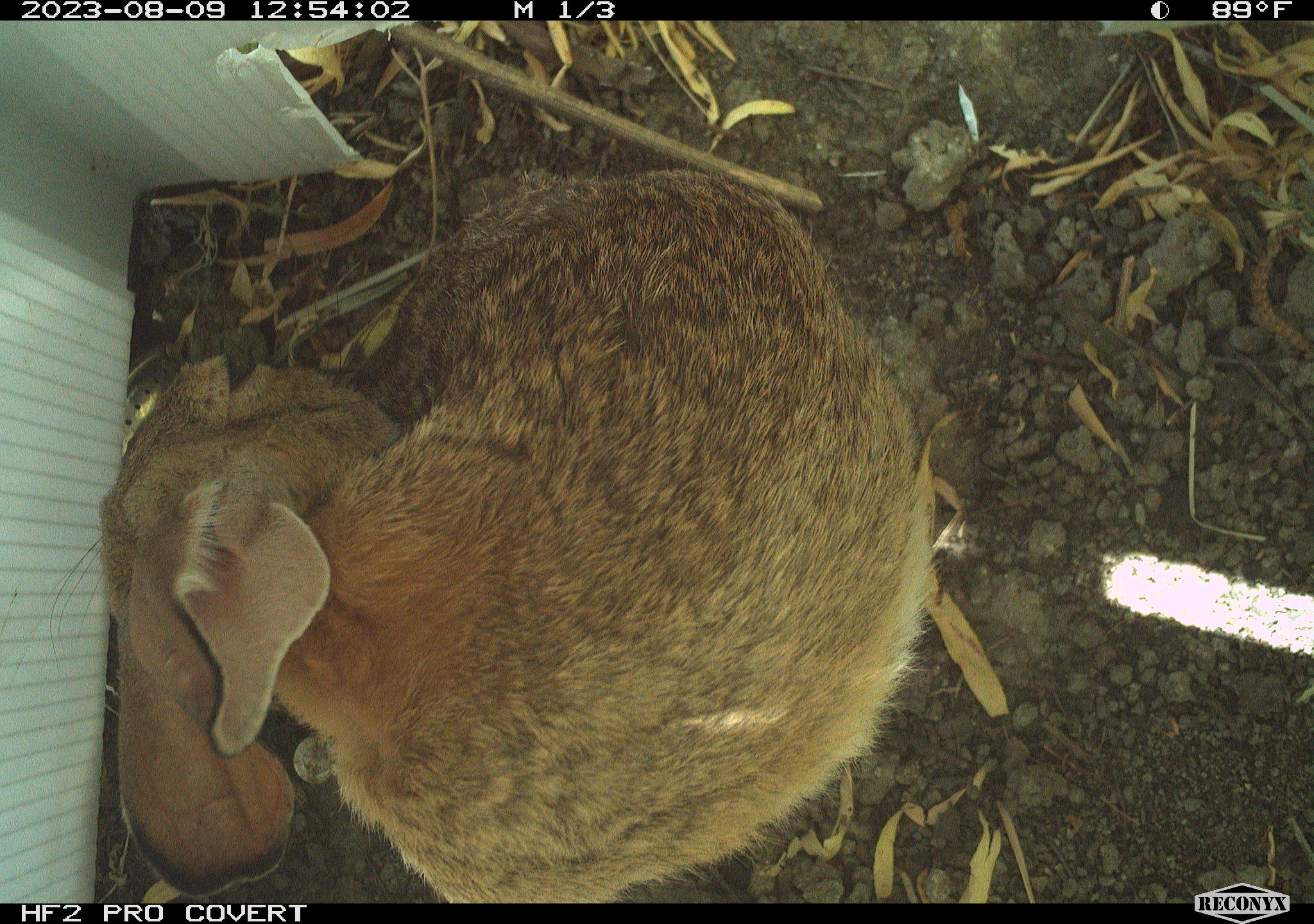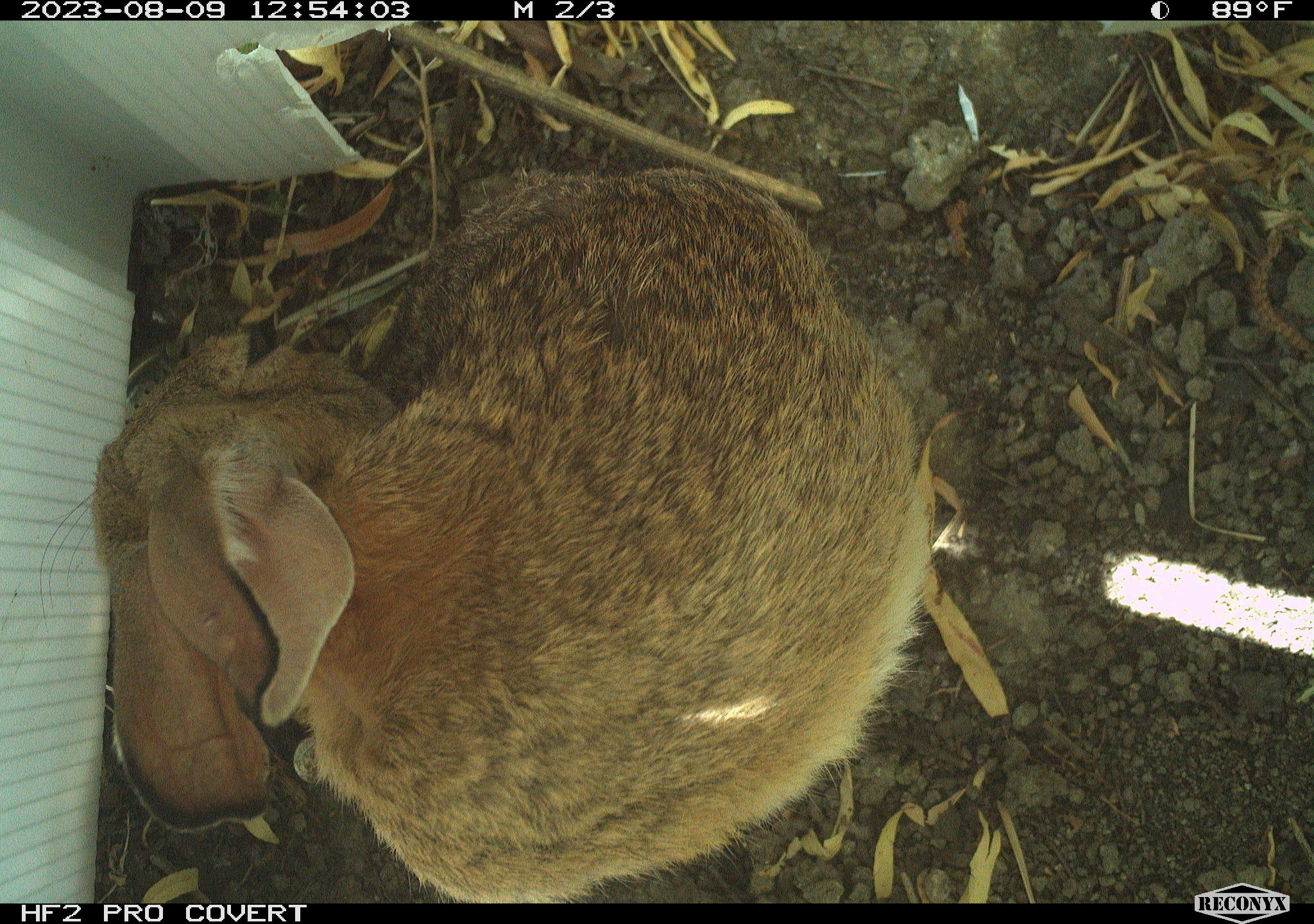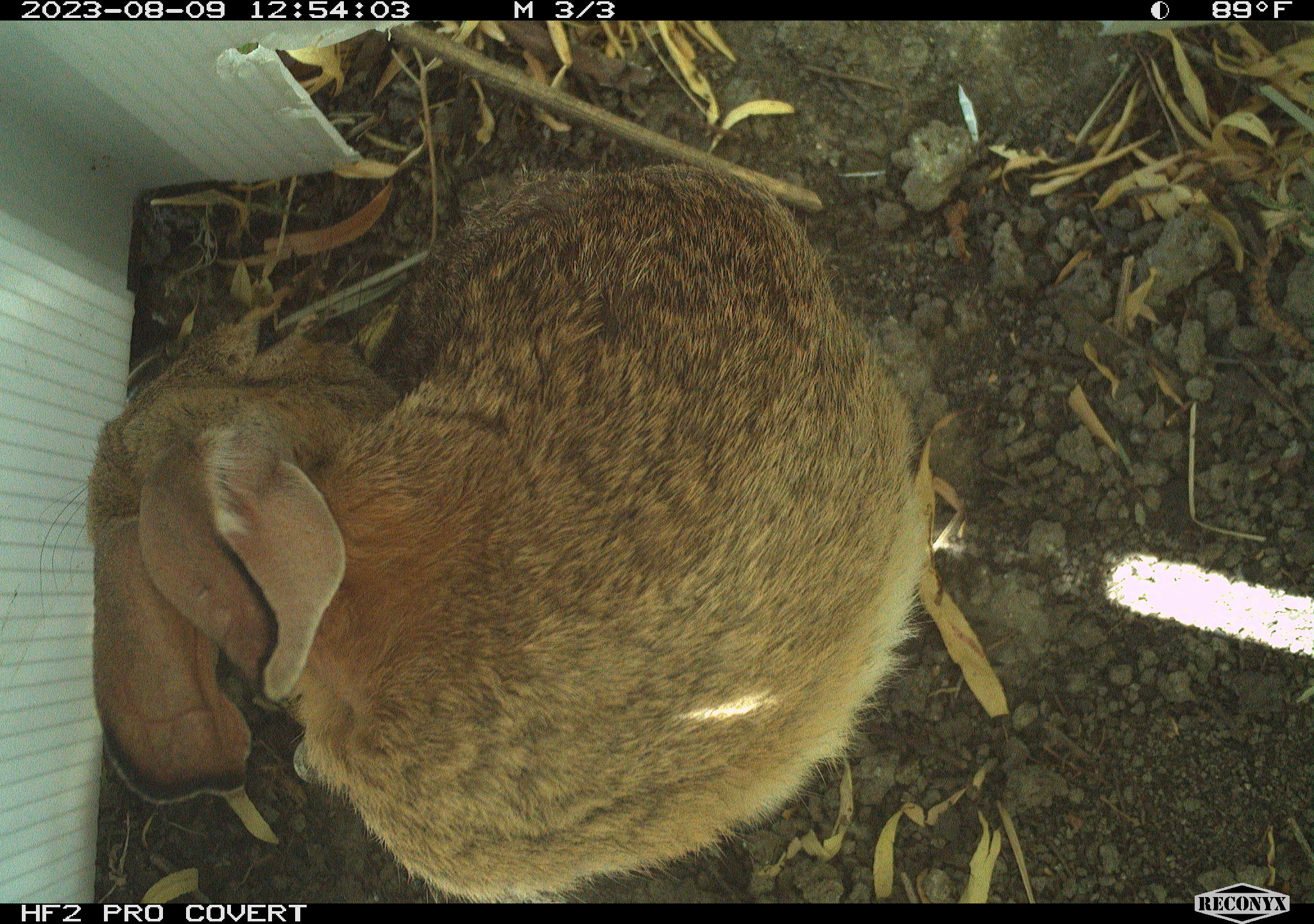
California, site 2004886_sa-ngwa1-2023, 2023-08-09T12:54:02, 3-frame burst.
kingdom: Animalia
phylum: Chordata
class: Mammalia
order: Lagomorpha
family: Leporidae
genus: Sylvilagus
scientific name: Sylvilagus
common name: cottontail rabbits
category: sylvilagus species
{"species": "sylvilagus species (cottontail rabbits) (Sylvilagus)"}